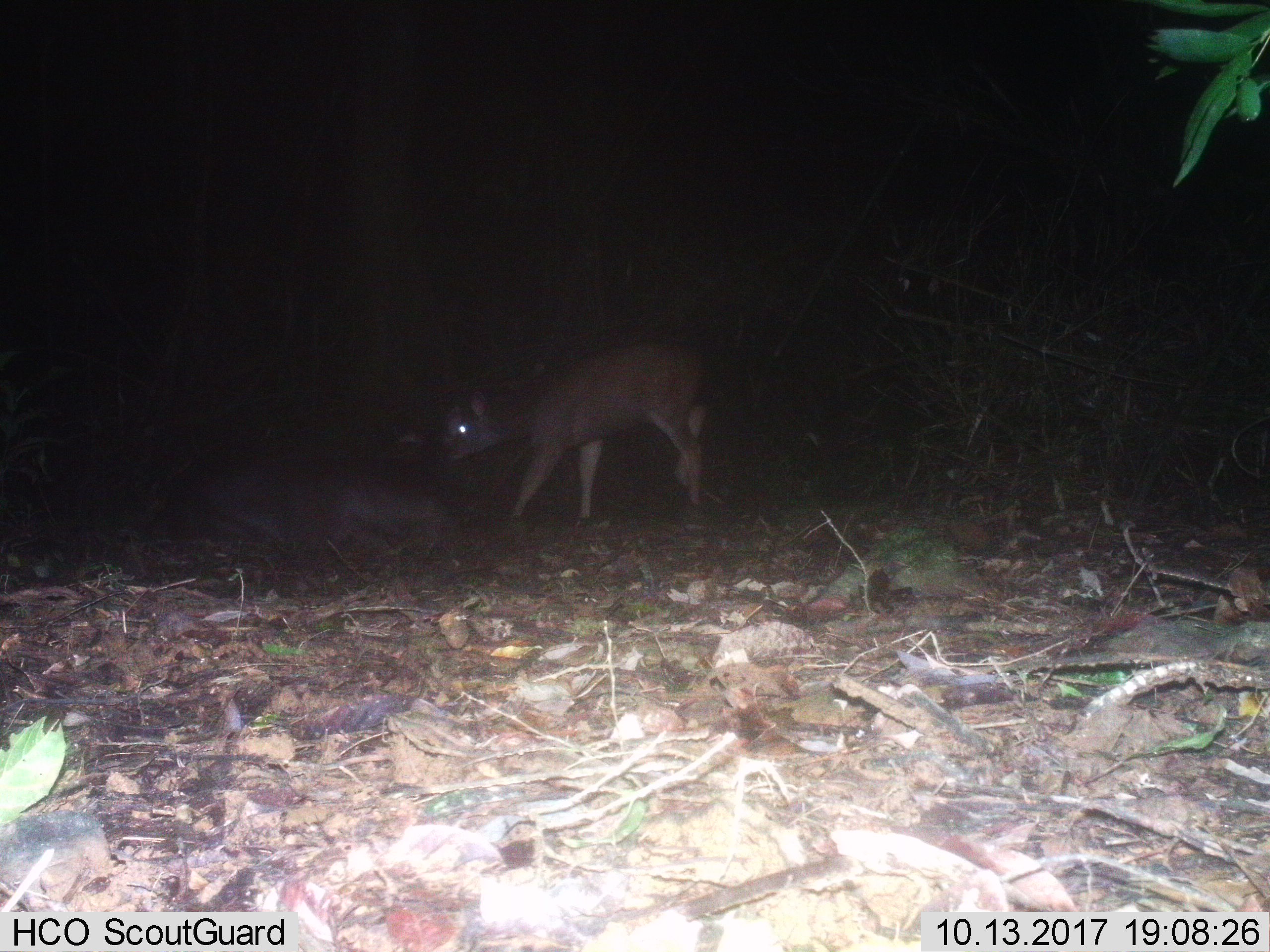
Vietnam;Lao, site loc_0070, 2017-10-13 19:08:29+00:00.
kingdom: Animalia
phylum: Chordata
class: Mammalia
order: Artiodactyla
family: Cervidae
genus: Rusa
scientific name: Rusa unicolor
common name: sambar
Sambar (Rusa unicolor). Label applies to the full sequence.